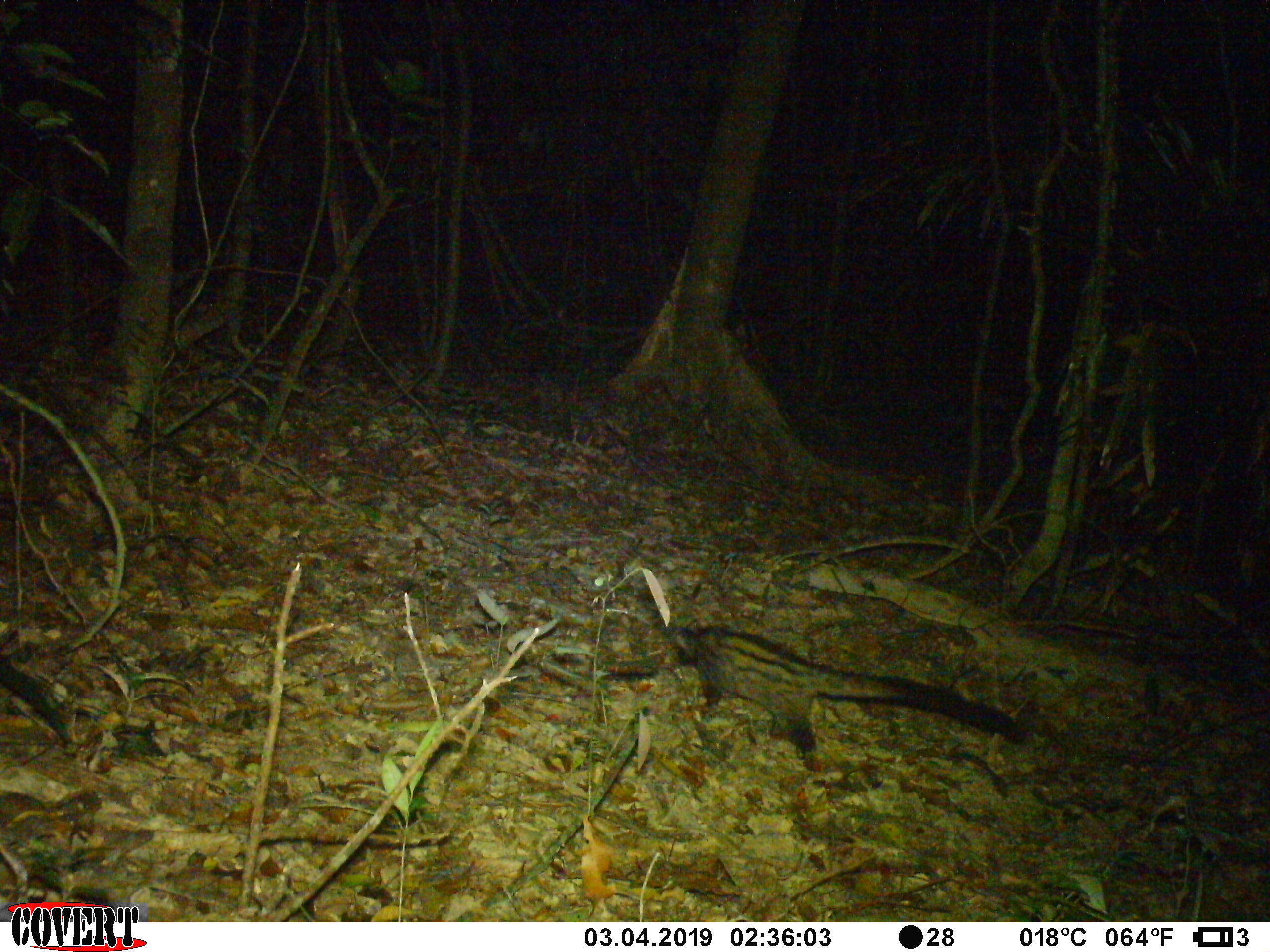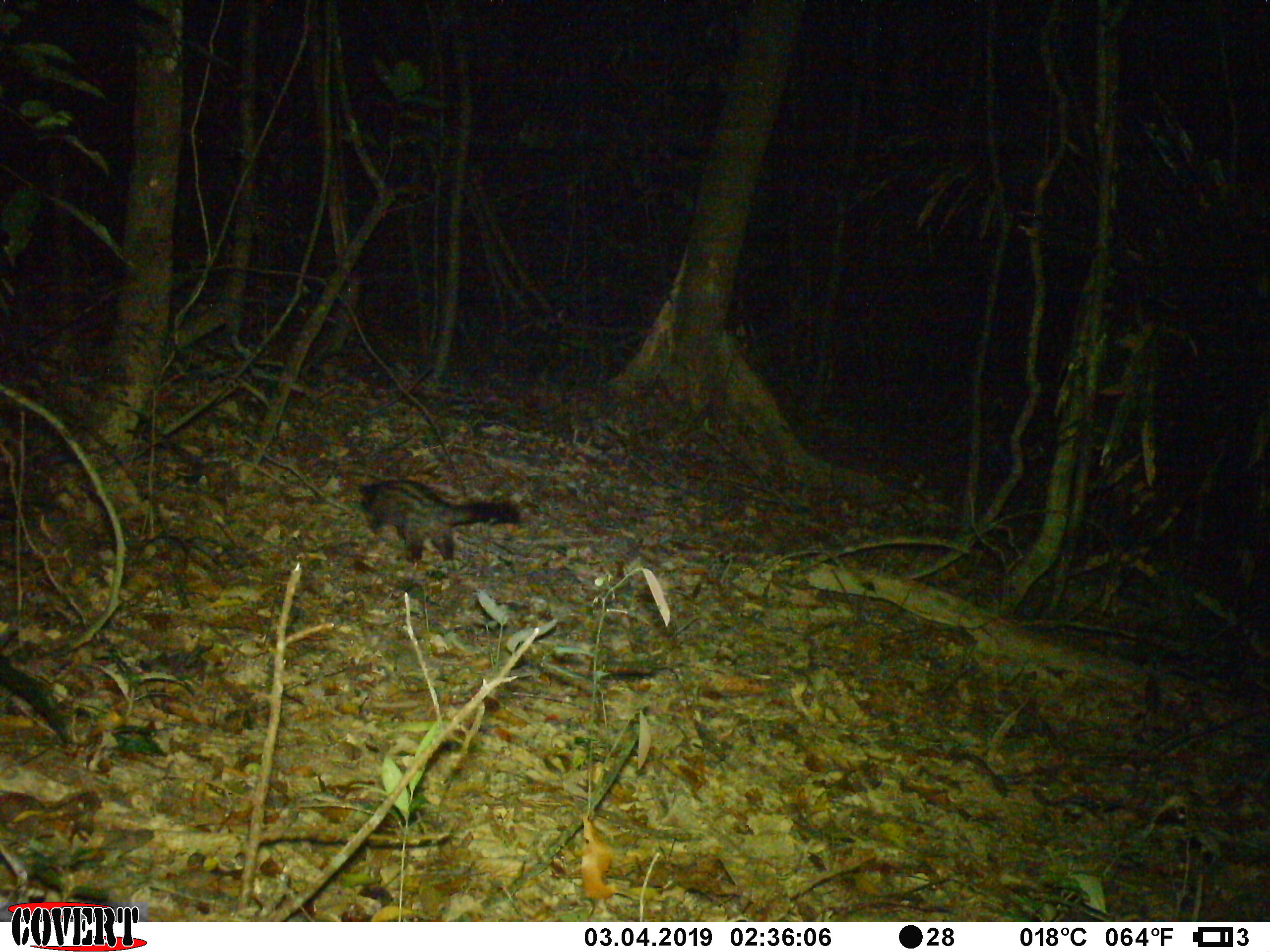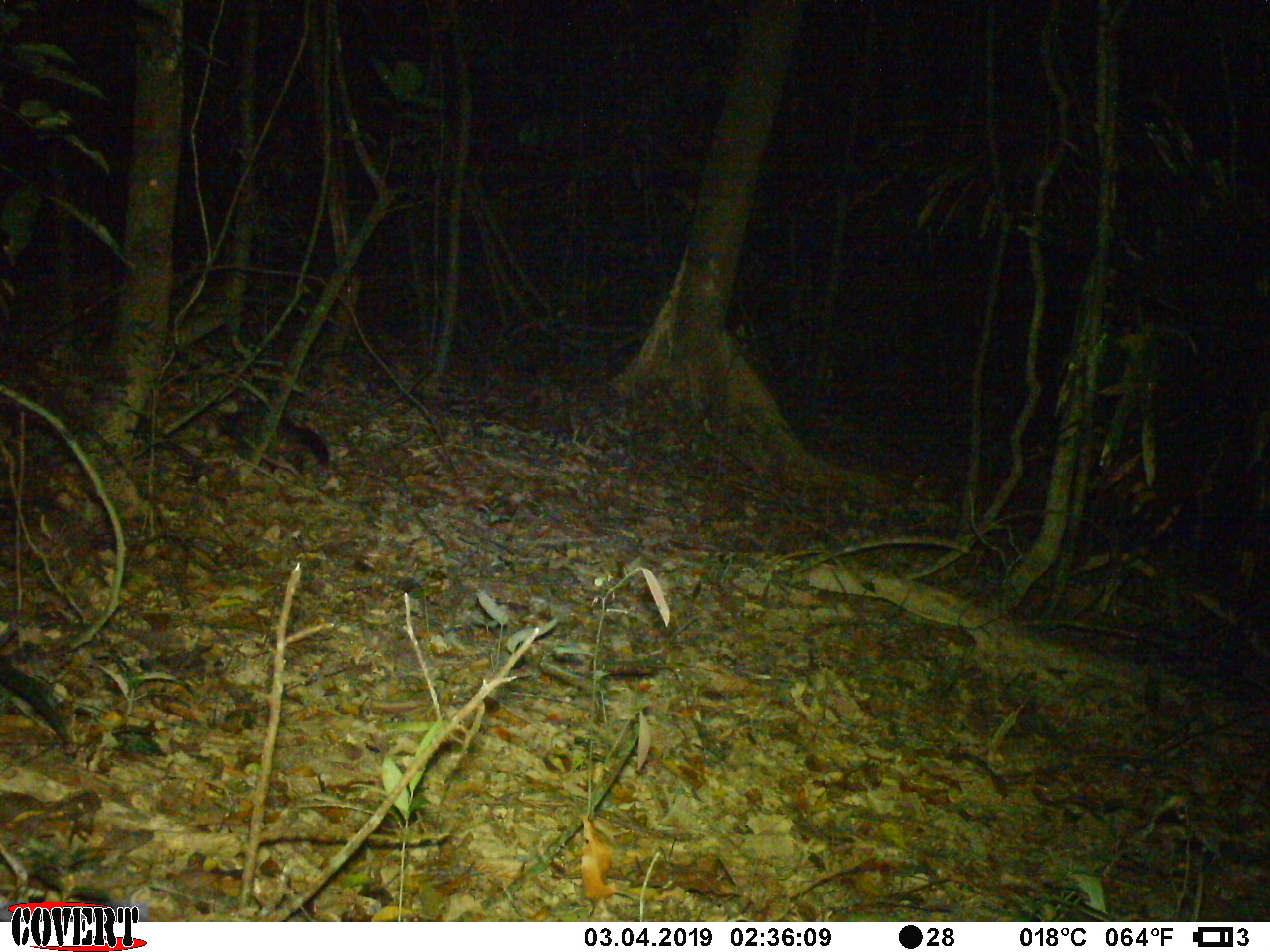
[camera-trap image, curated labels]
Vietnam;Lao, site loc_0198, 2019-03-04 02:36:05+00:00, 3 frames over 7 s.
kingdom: Animalia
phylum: Chordata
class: Mammalia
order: Carnivora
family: Viverridae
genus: Paradoxurus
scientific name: Paradoxurus hermaphroditus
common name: common palm civet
Common palm civet (Paradoxurus hermaphroditus). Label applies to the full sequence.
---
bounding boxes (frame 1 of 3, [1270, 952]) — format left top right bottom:
common palm civet: 672 624 1026 760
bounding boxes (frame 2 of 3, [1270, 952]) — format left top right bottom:
common palm civet: 357 478 521 562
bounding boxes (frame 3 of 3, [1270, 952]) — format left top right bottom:
common palm civet: 215 409 330 475